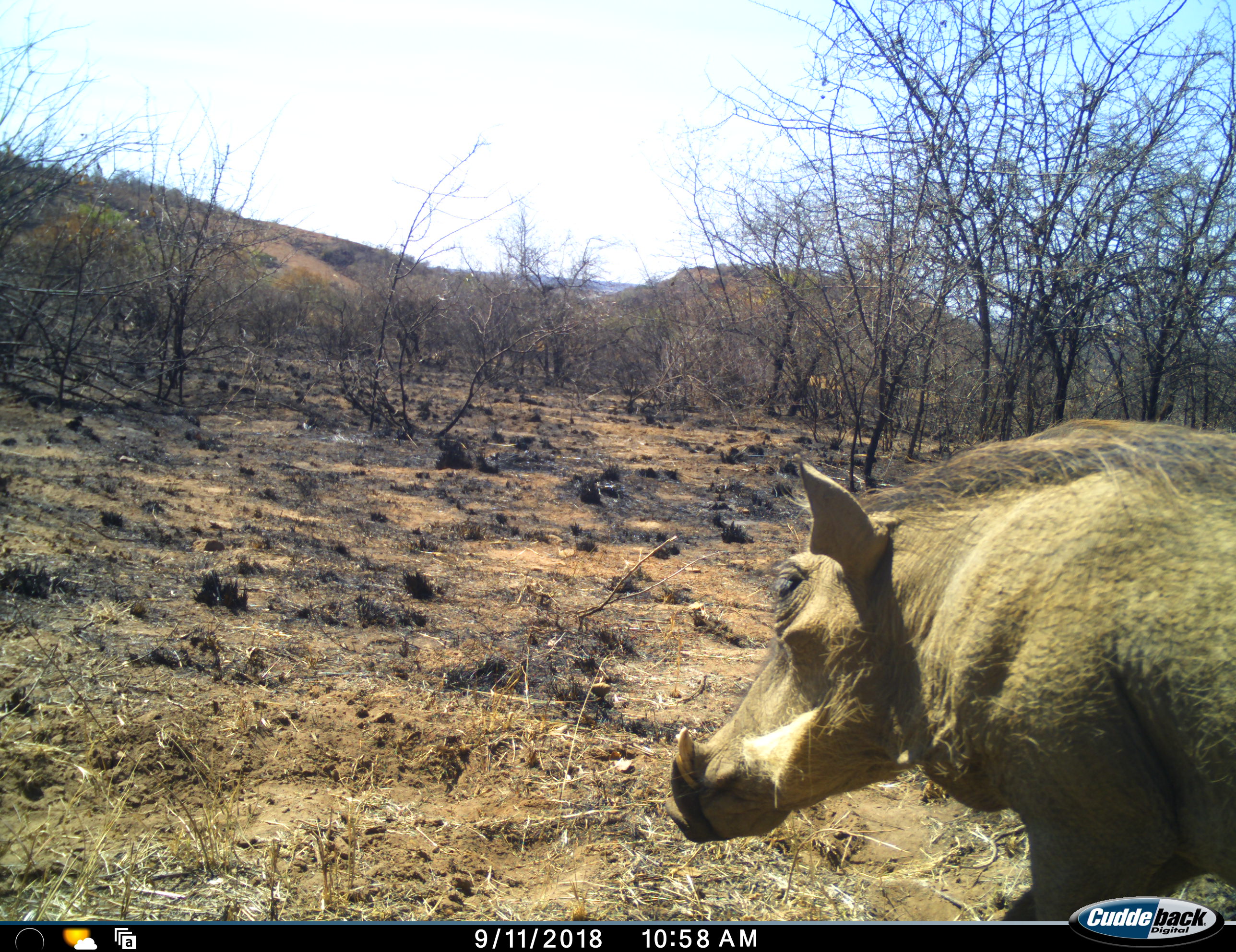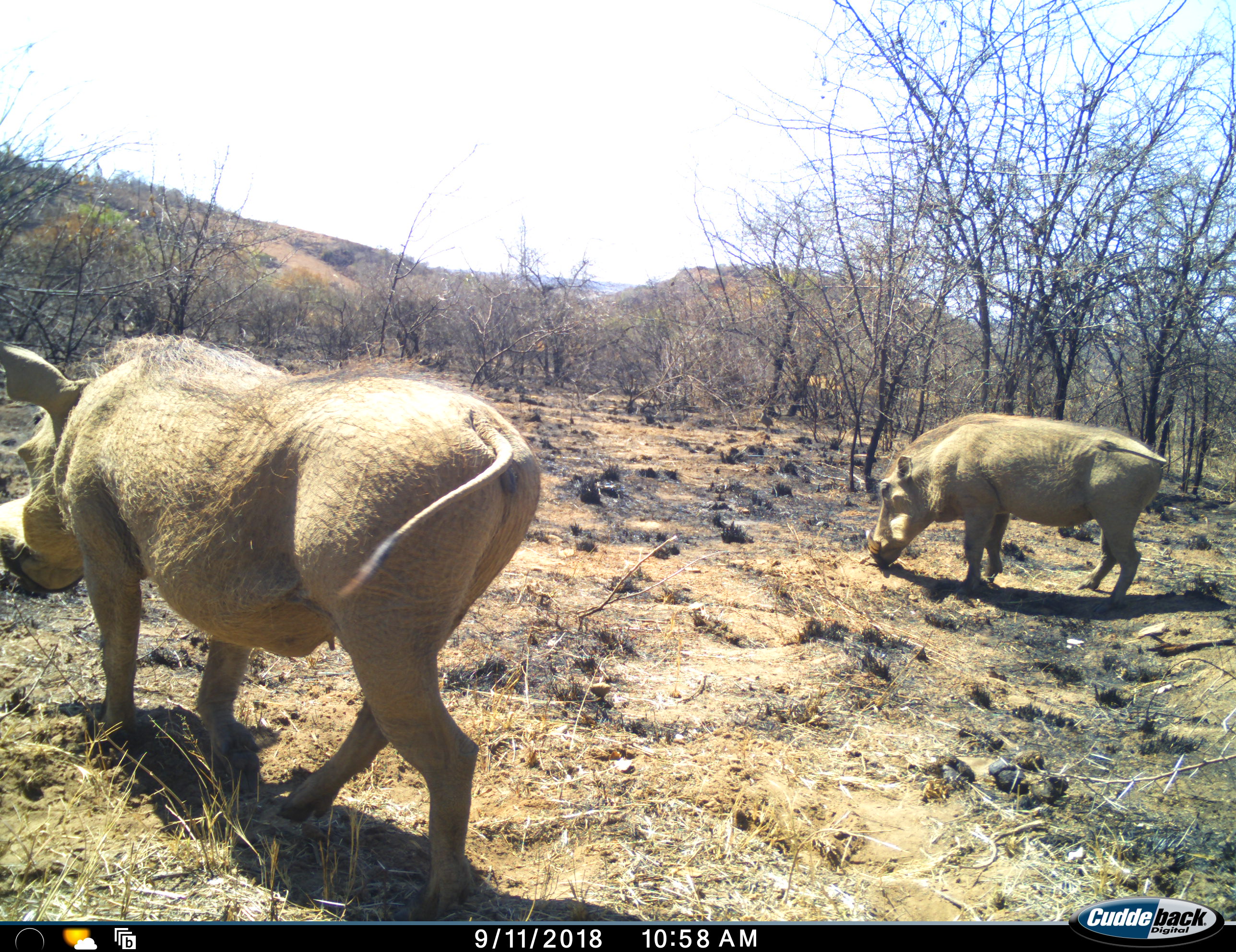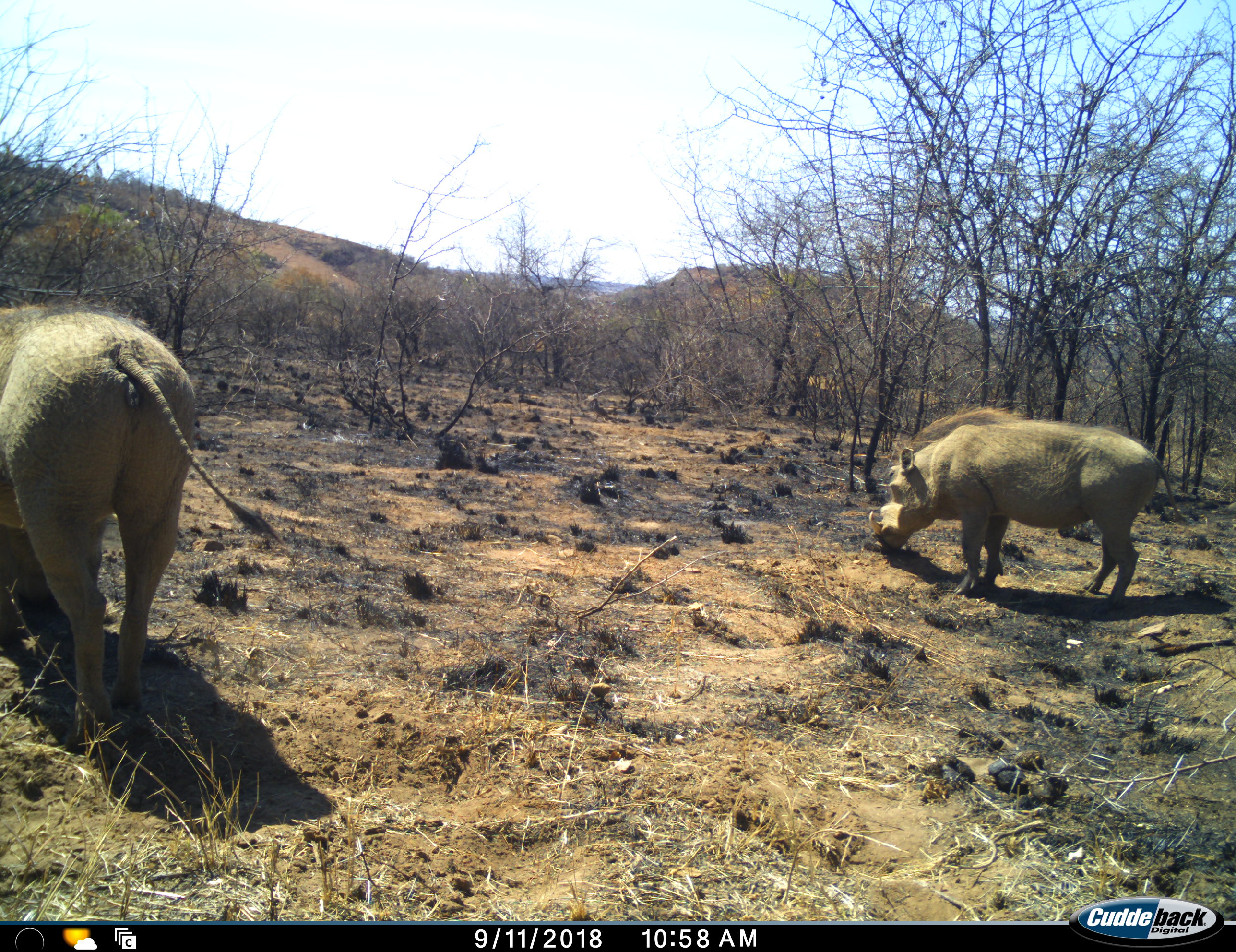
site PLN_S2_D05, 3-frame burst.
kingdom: Animalia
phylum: Chordata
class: Mammalia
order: Artiodactyla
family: Suidae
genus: Phacochoerus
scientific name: Phacochoerus africanus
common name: warthog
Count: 2.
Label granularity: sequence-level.